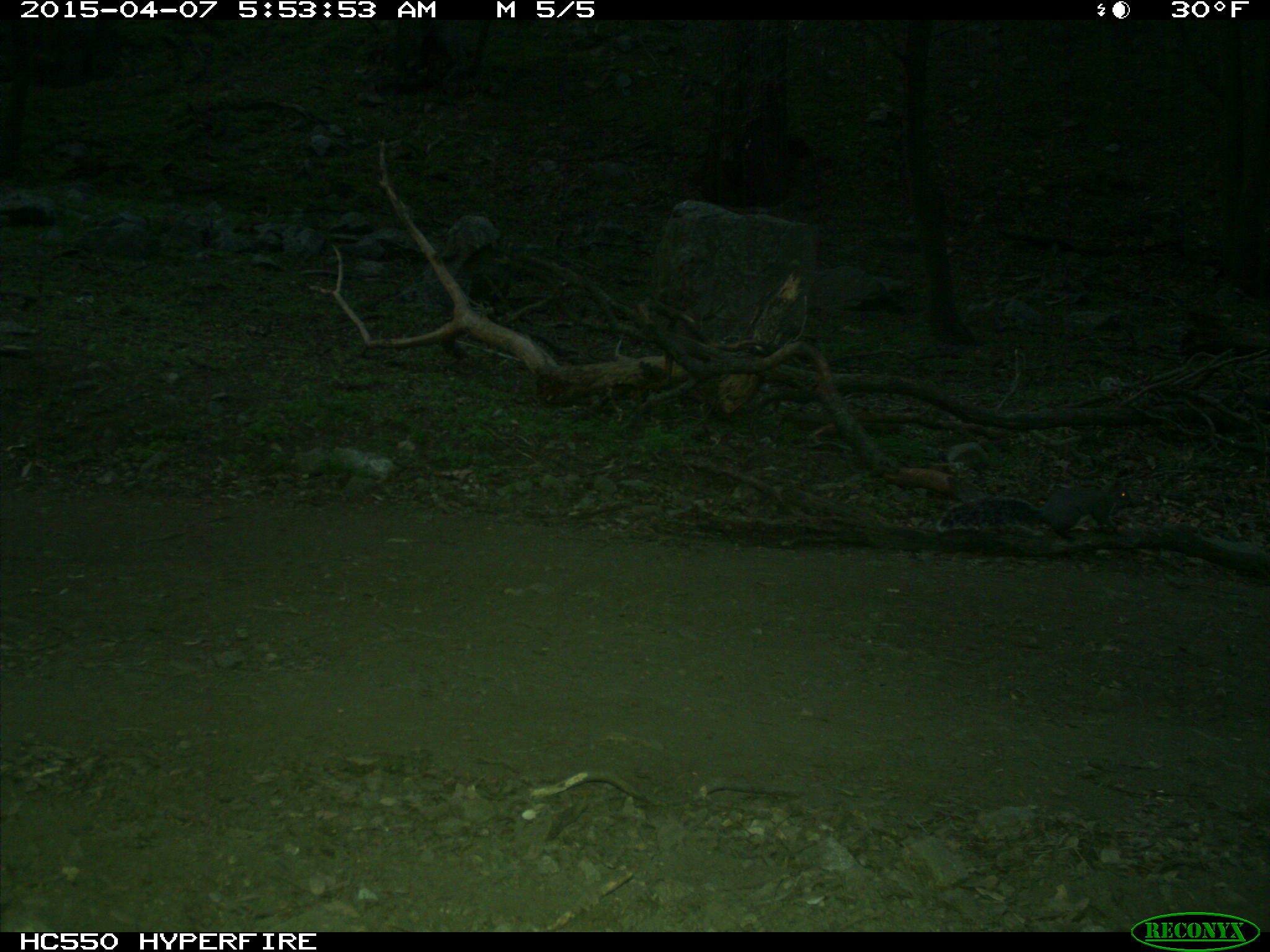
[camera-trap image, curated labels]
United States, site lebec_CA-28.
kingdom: Animalia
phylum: Chordata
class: Mammalia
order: Rodentia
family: Sciuridae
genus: Sciurus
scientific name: Sciurus carolinensis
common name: eastern gray squirrel